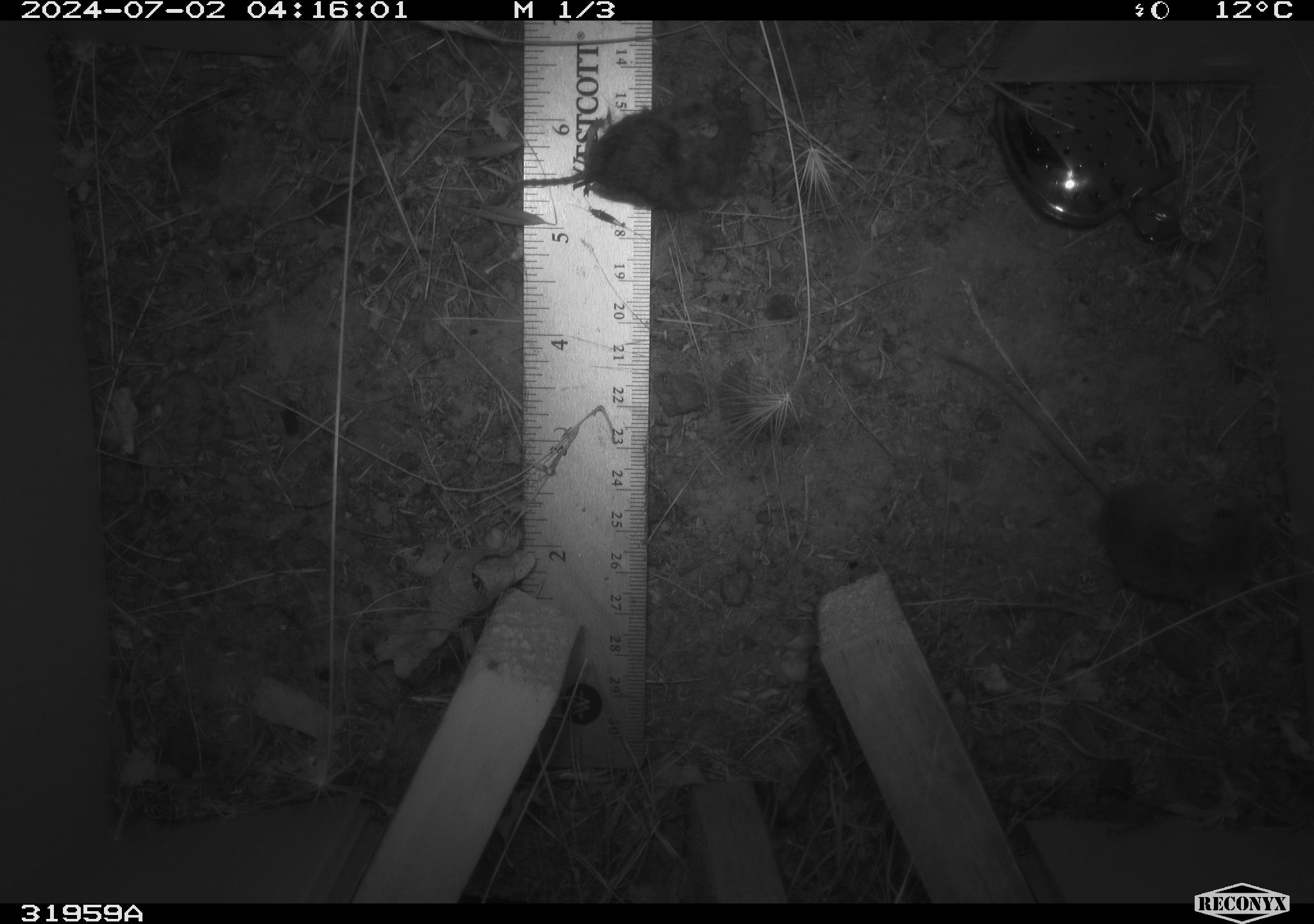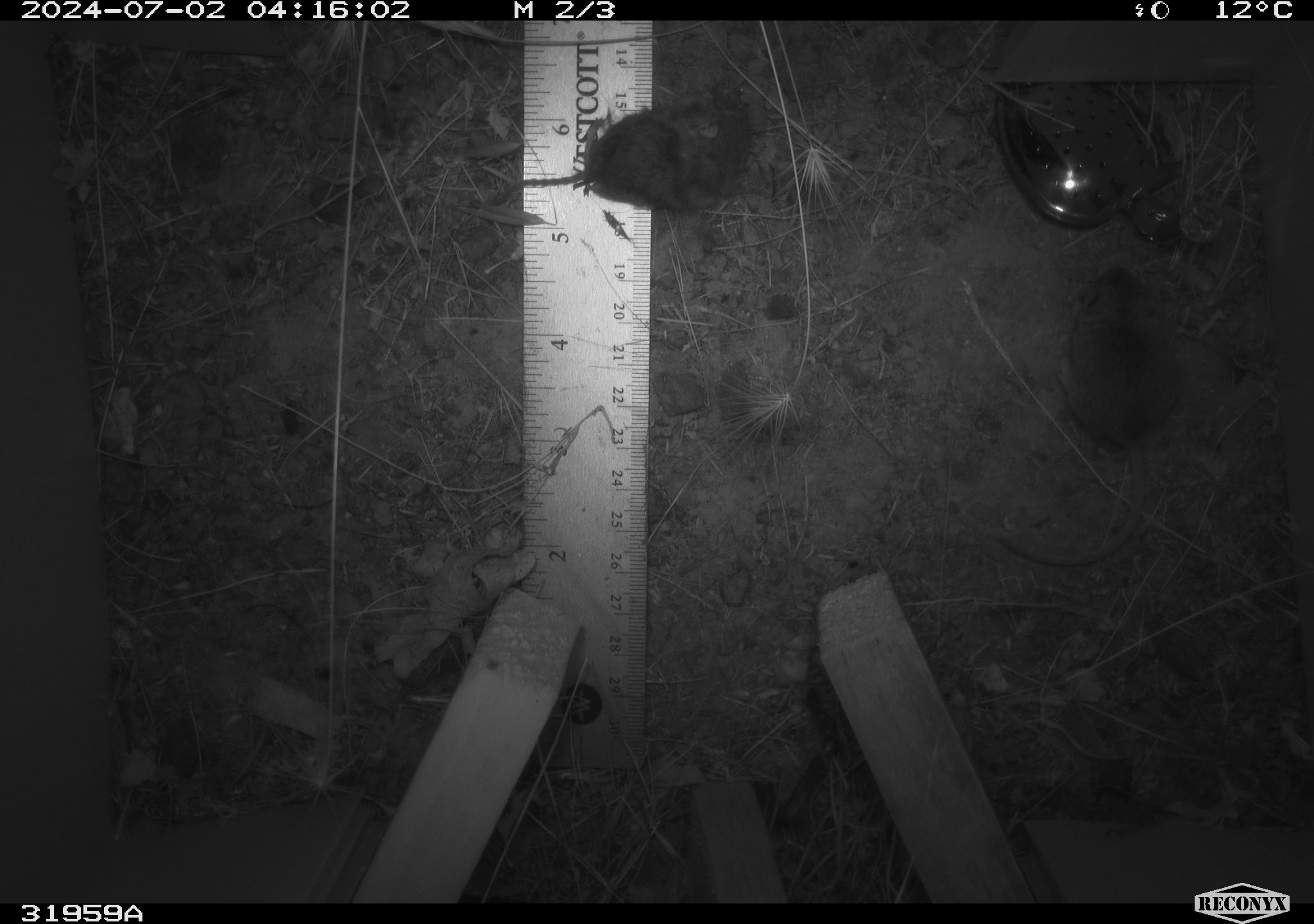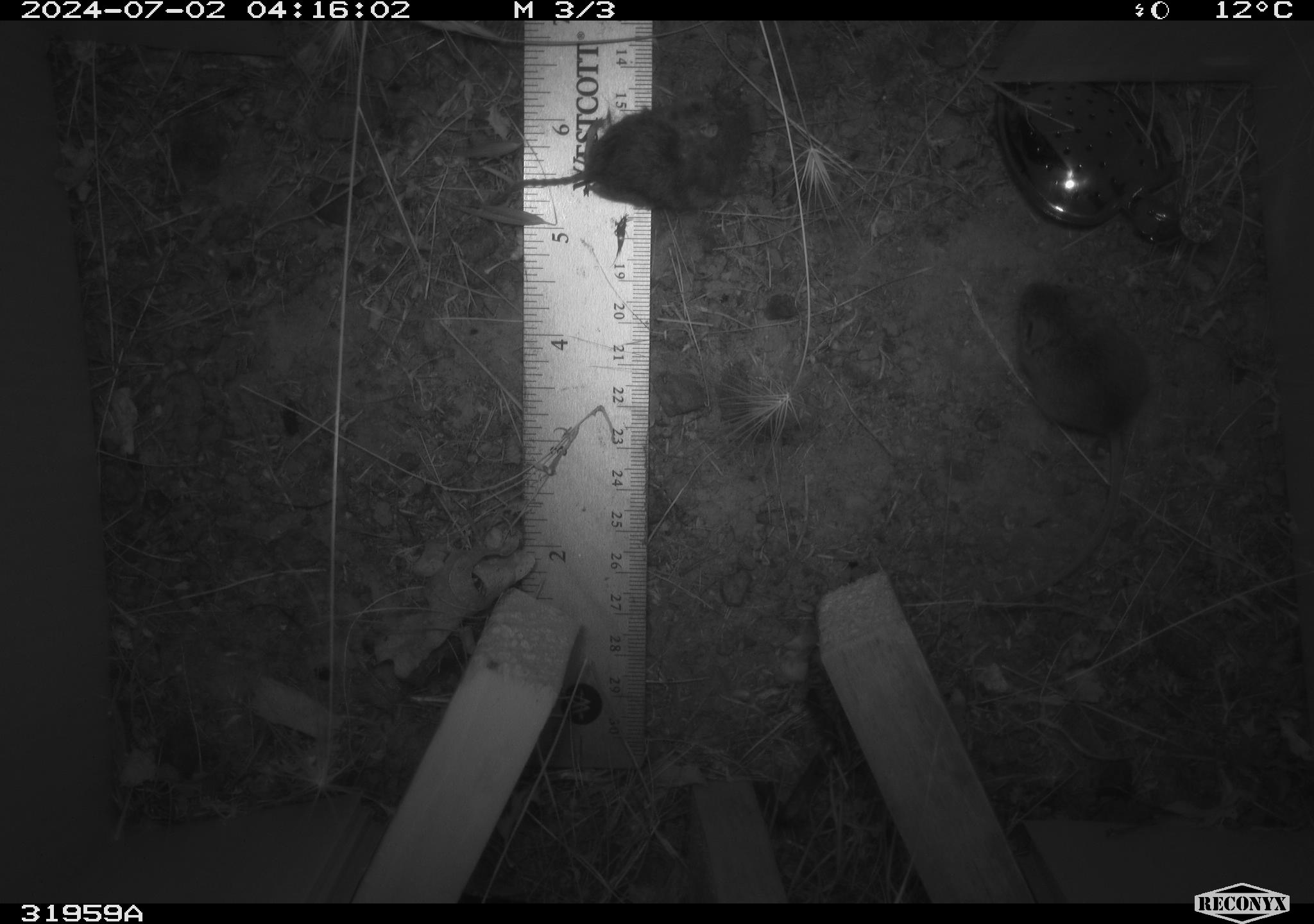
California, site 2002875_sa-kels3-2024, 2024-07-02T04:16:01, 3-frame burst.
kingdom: Animalia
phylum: Chordata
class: Mammalia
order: Rodentia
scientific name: Rodentia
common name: mouse species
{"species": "mouse species (Rodentia)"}